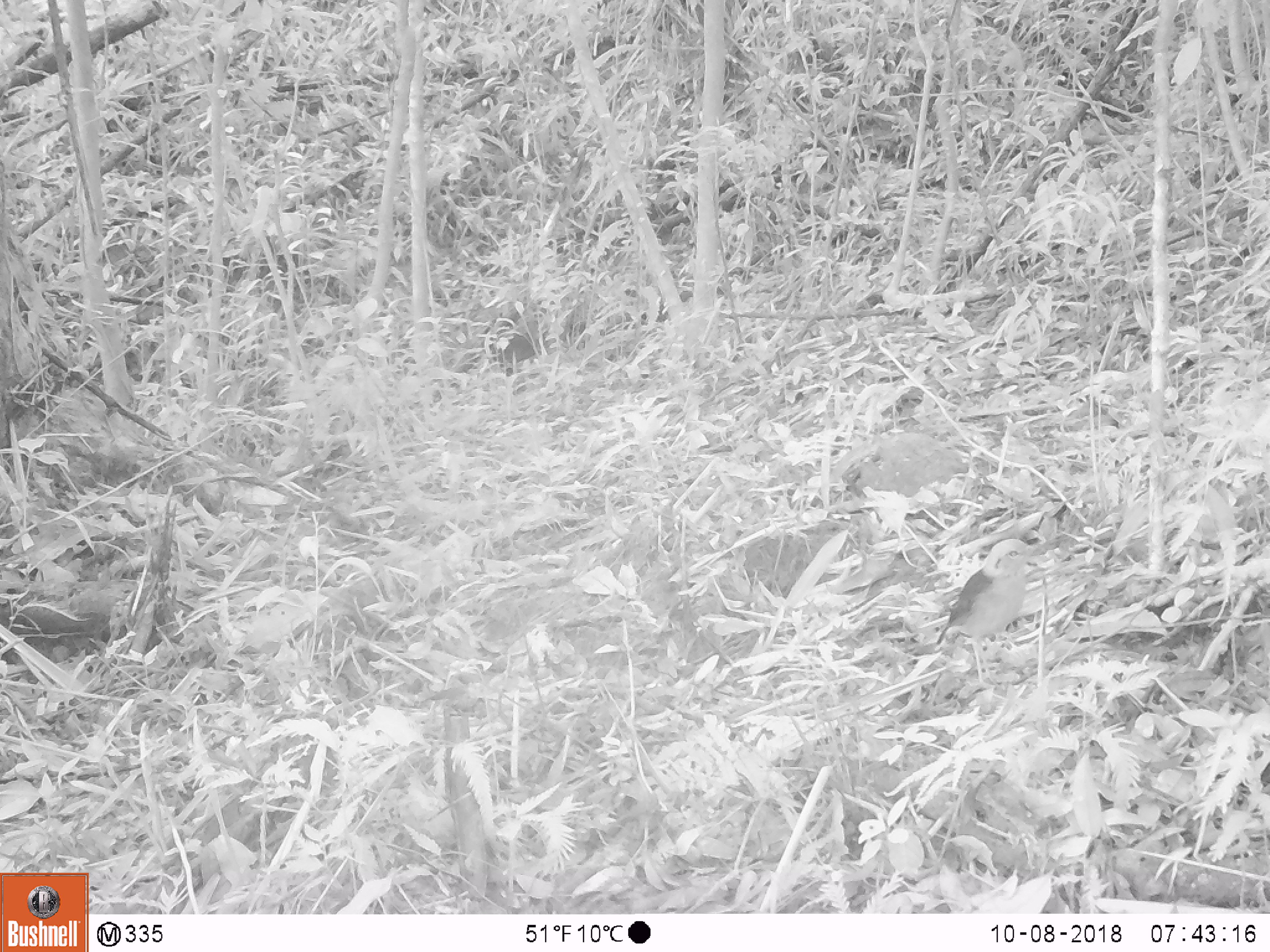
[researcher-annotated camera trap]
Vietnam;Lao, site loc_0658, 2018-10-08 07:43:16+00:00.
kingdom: Animalia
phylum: Chordata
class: Aves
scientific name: Aves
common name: bird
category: unidentified bird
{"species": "unidentified bird (bird) (Aves)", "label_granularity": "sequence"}